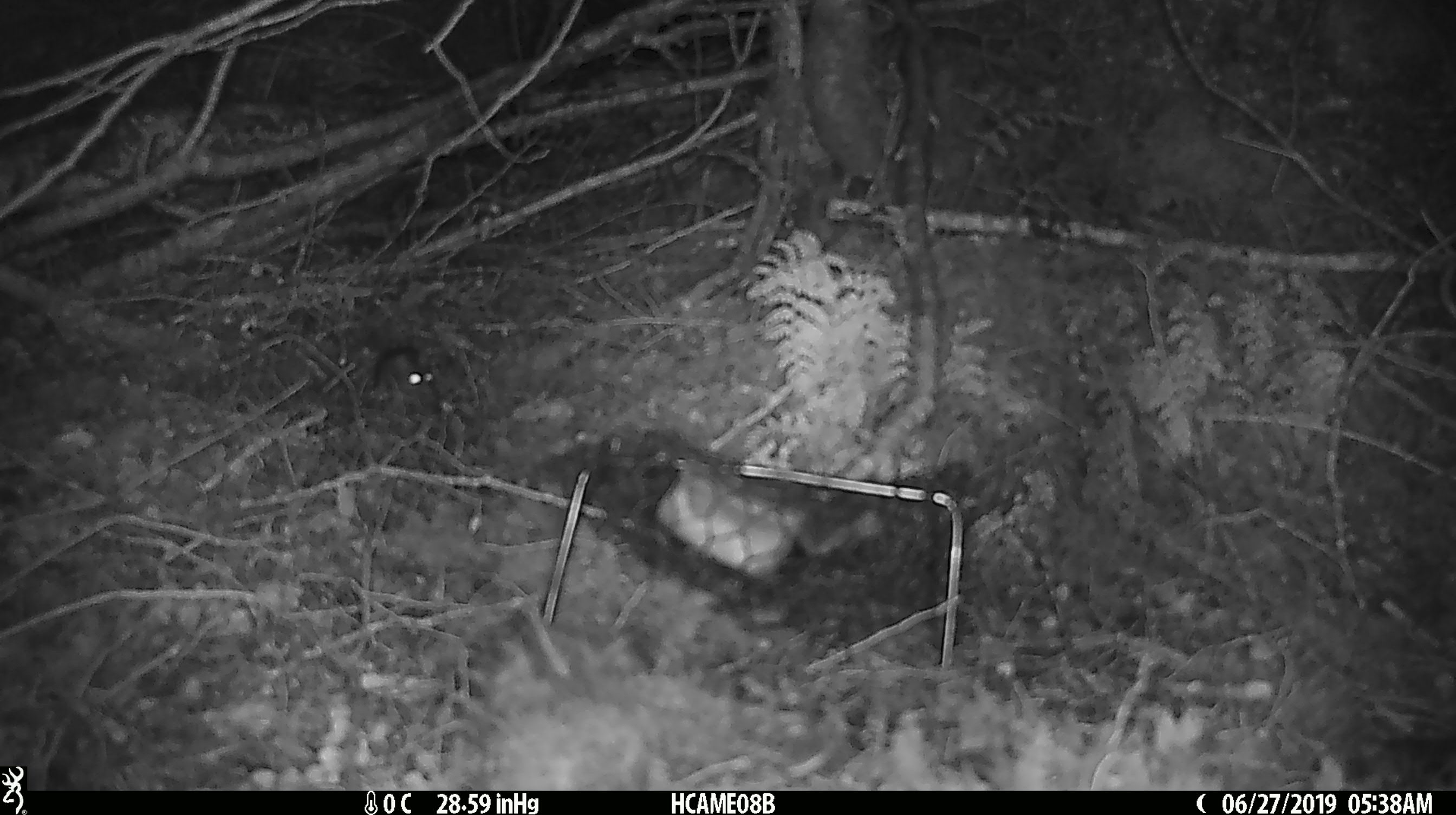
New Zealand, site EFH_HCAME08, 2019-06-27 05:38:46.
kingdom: Animalia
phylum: Chordata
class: Mammalia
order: Rodentia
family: Muridae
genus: Mus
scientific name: Mus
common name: mouse